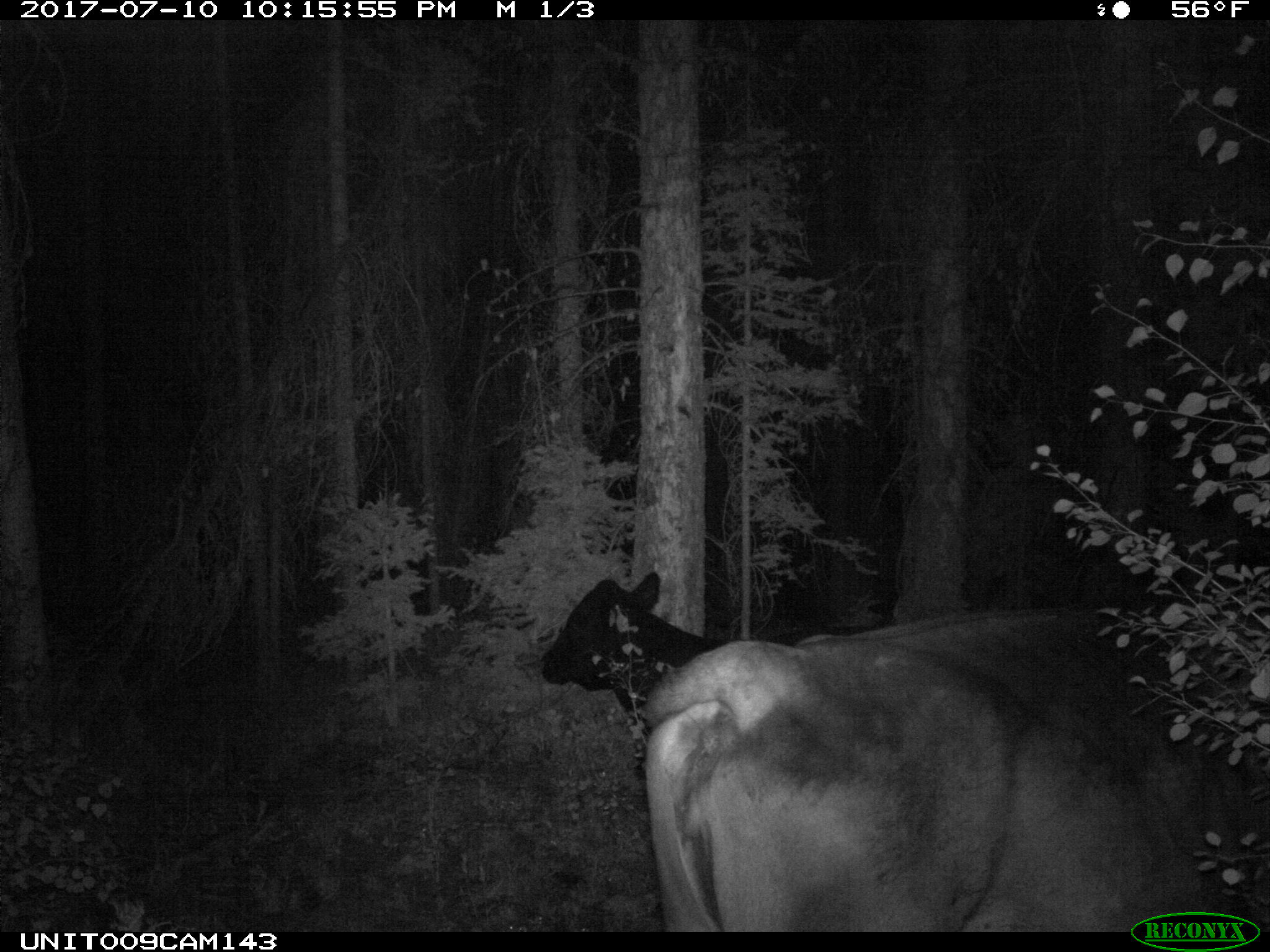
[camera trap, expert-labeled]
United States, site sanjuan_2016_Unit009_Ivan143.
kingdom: Animalia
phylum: Chordata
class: Mammalia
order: Artiodactyla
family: Bovidae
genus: Bos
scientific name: Bos taurus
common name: domestic cow